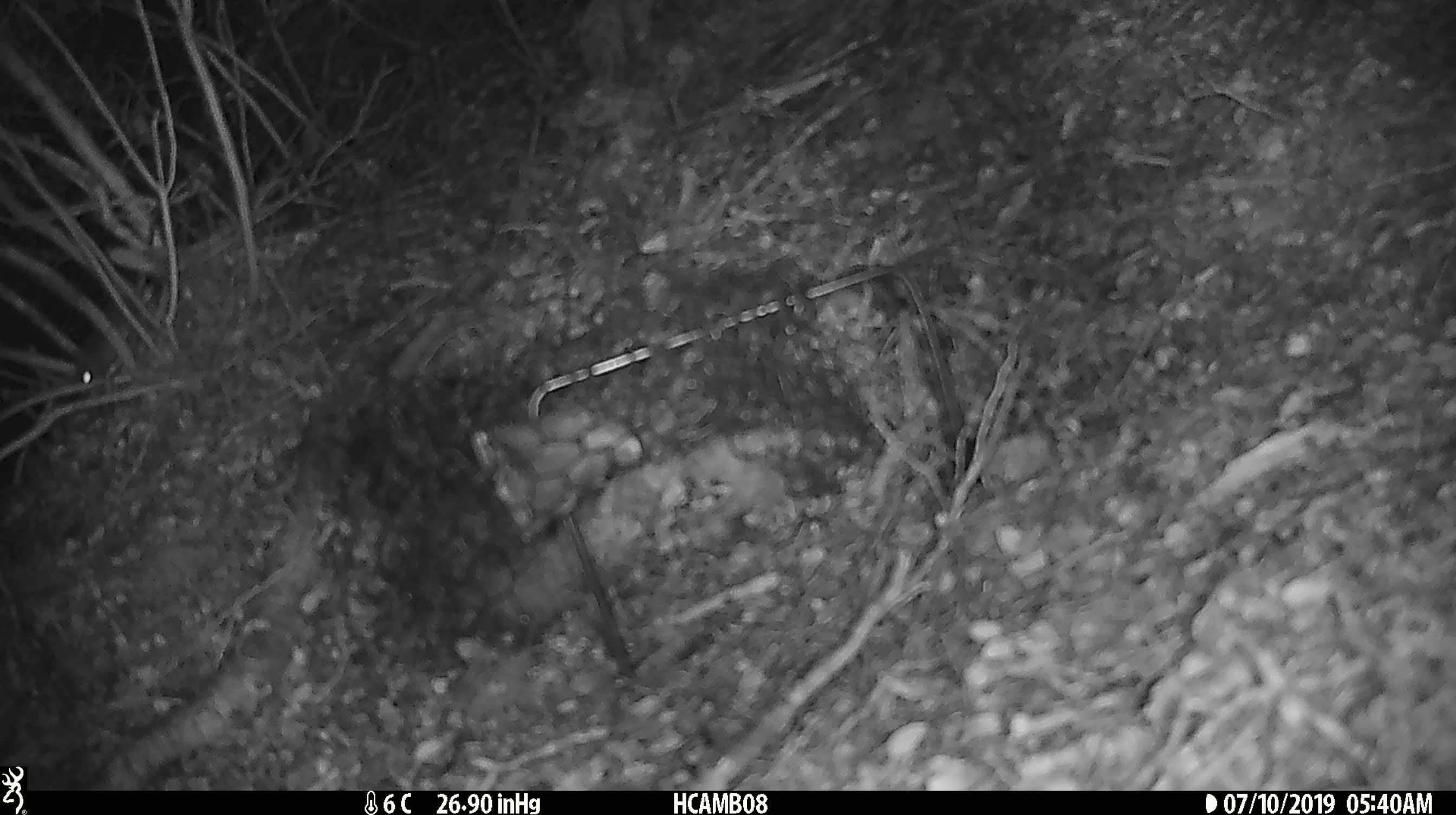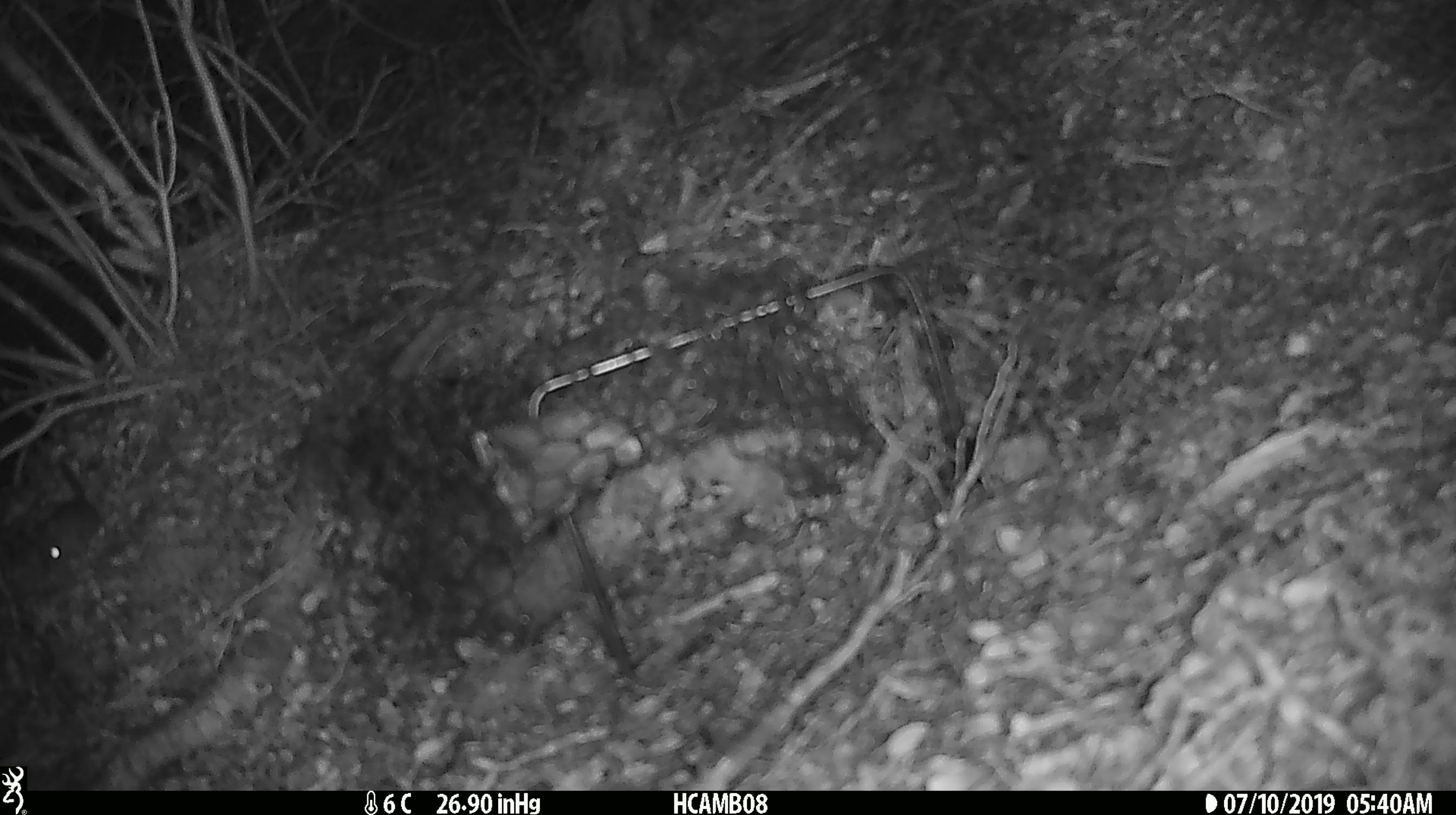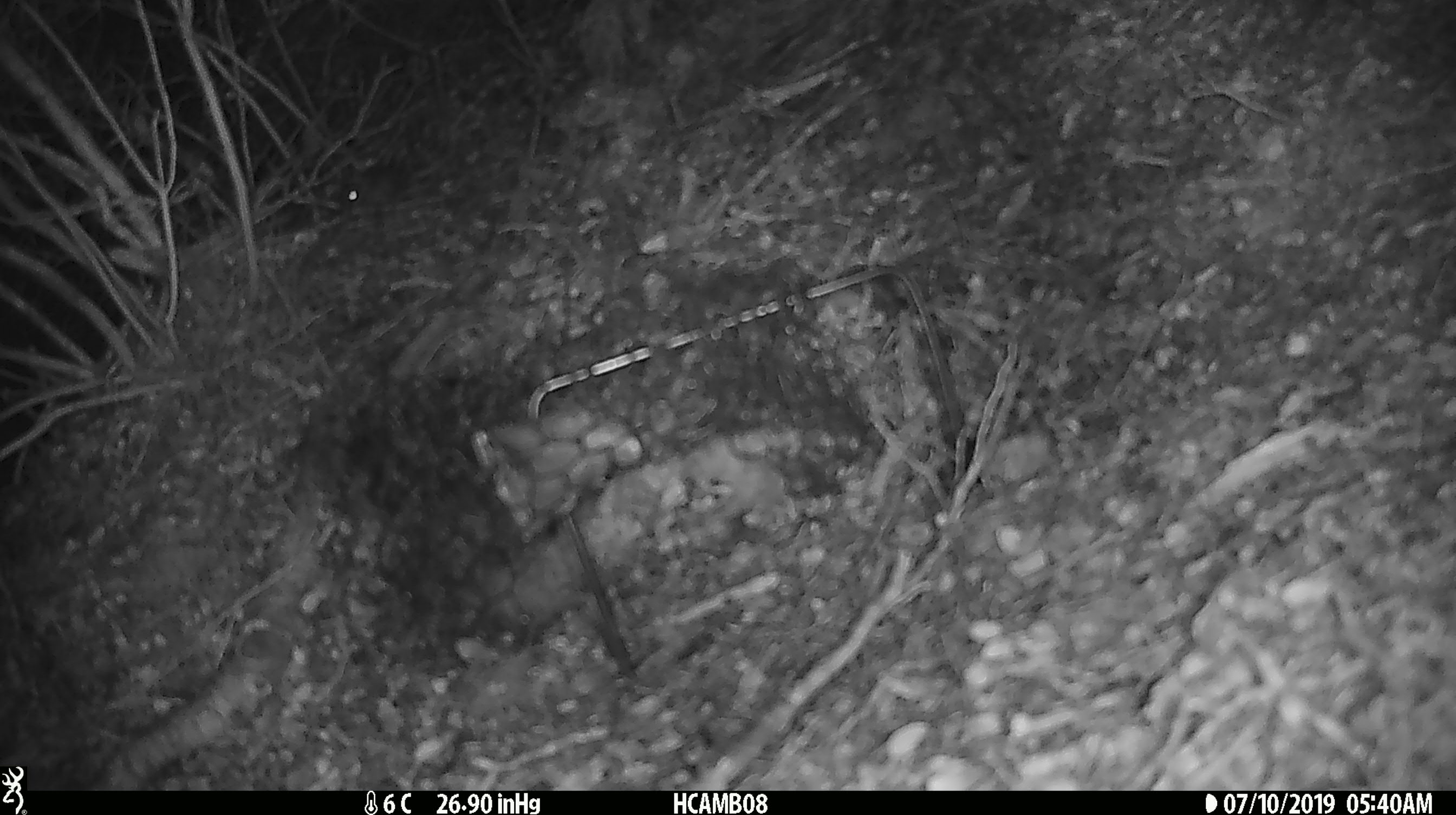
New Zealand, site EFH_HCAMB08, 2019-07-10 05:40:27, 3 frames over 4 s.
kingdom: Animalia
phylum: Chordata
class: Mammalia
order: Rodentia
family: Muridae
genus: Mus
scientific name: Mus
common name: mouse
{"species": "mouse (Mus)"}